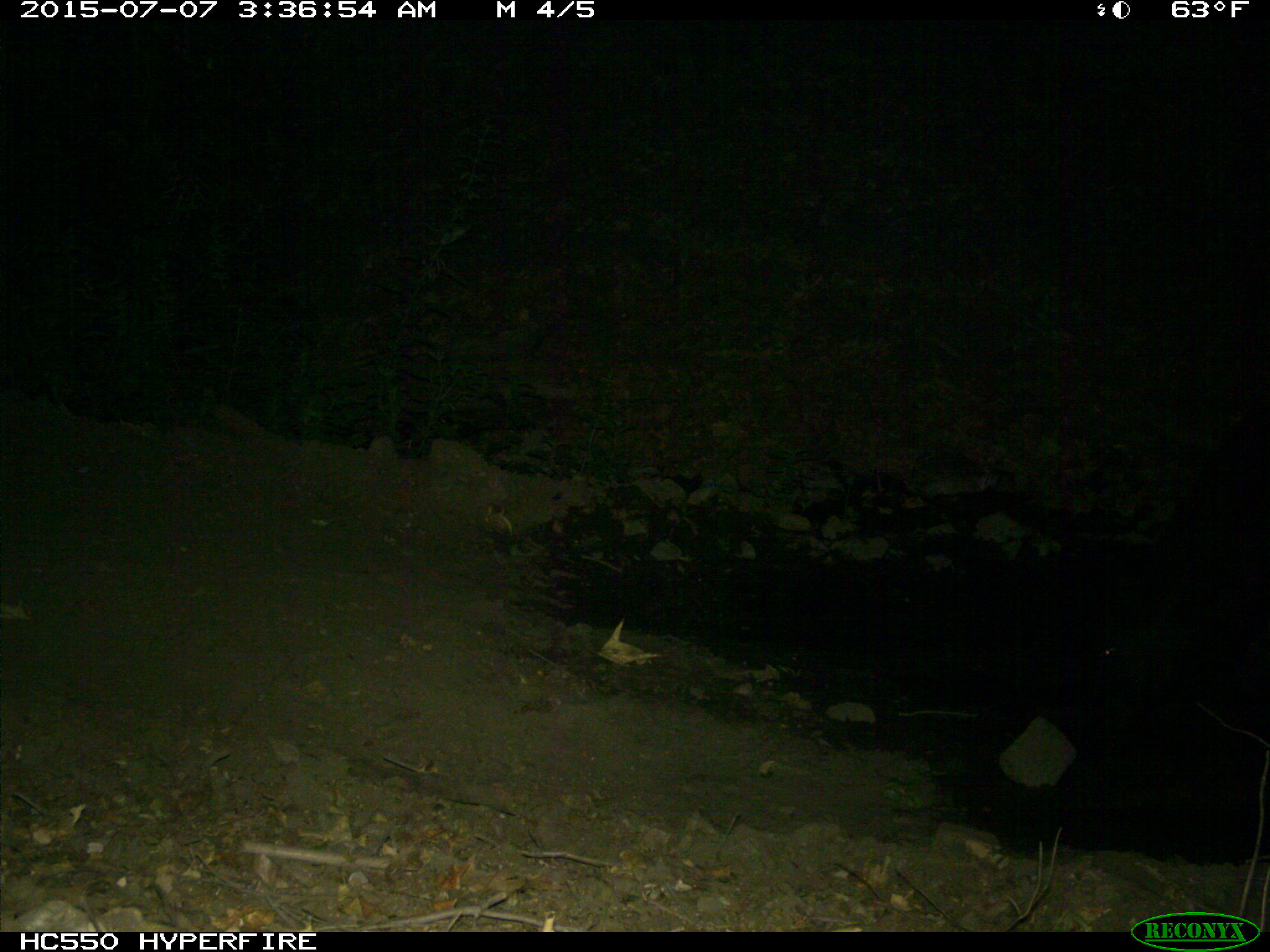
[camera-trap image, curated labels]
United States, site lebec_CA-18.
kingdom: Animalia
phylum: Chordata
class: Mammalia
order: Artiodactyla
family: Bovidae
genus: Bos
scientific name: Bos taurus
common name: domestic cow